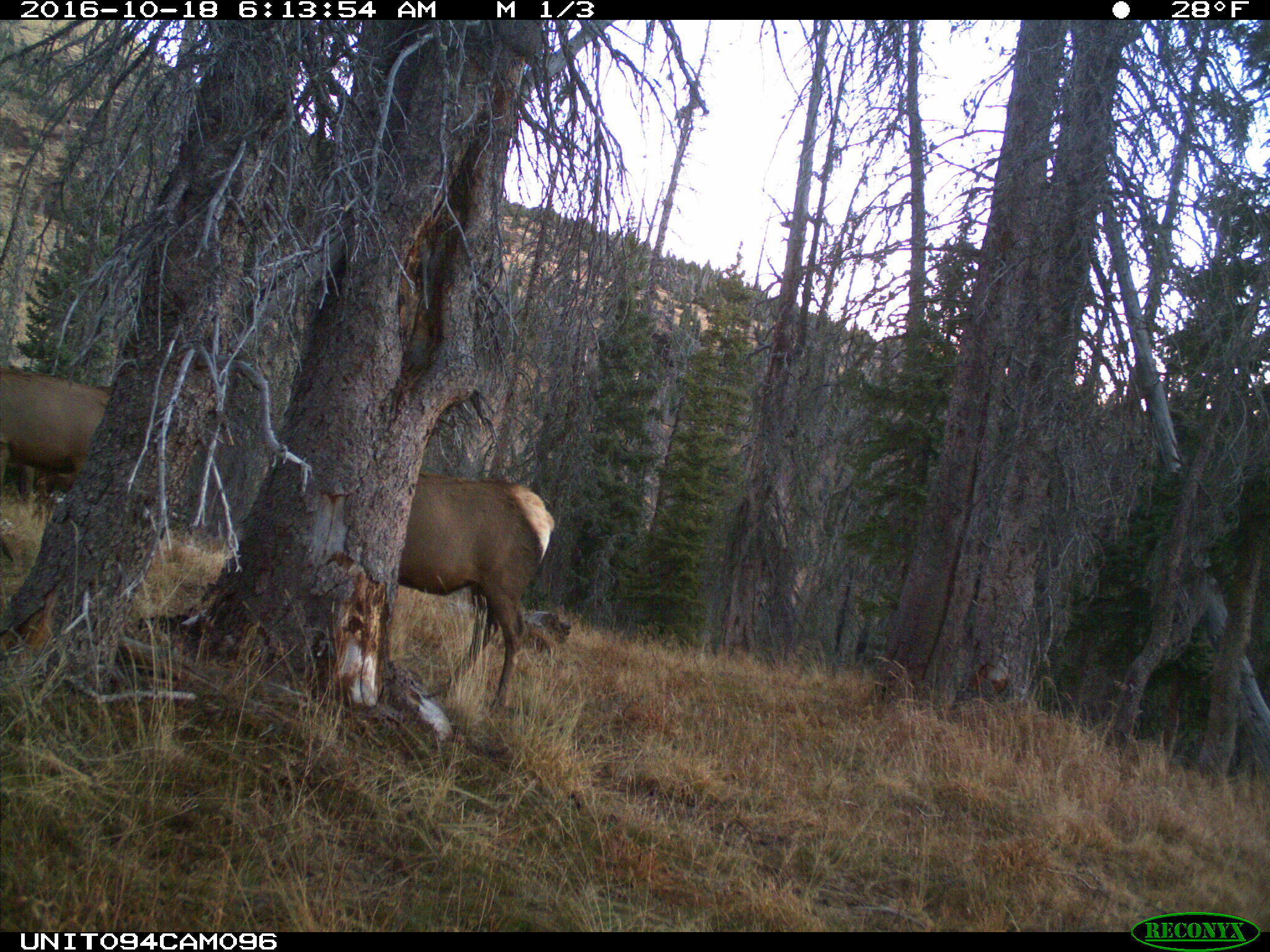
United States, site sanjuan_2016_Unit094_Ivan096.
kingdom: Animalia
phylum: Chordata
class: Mammalia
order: Artiodactyla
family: Cervidae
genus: Cervus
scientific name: Cervus elaphus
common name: red deer